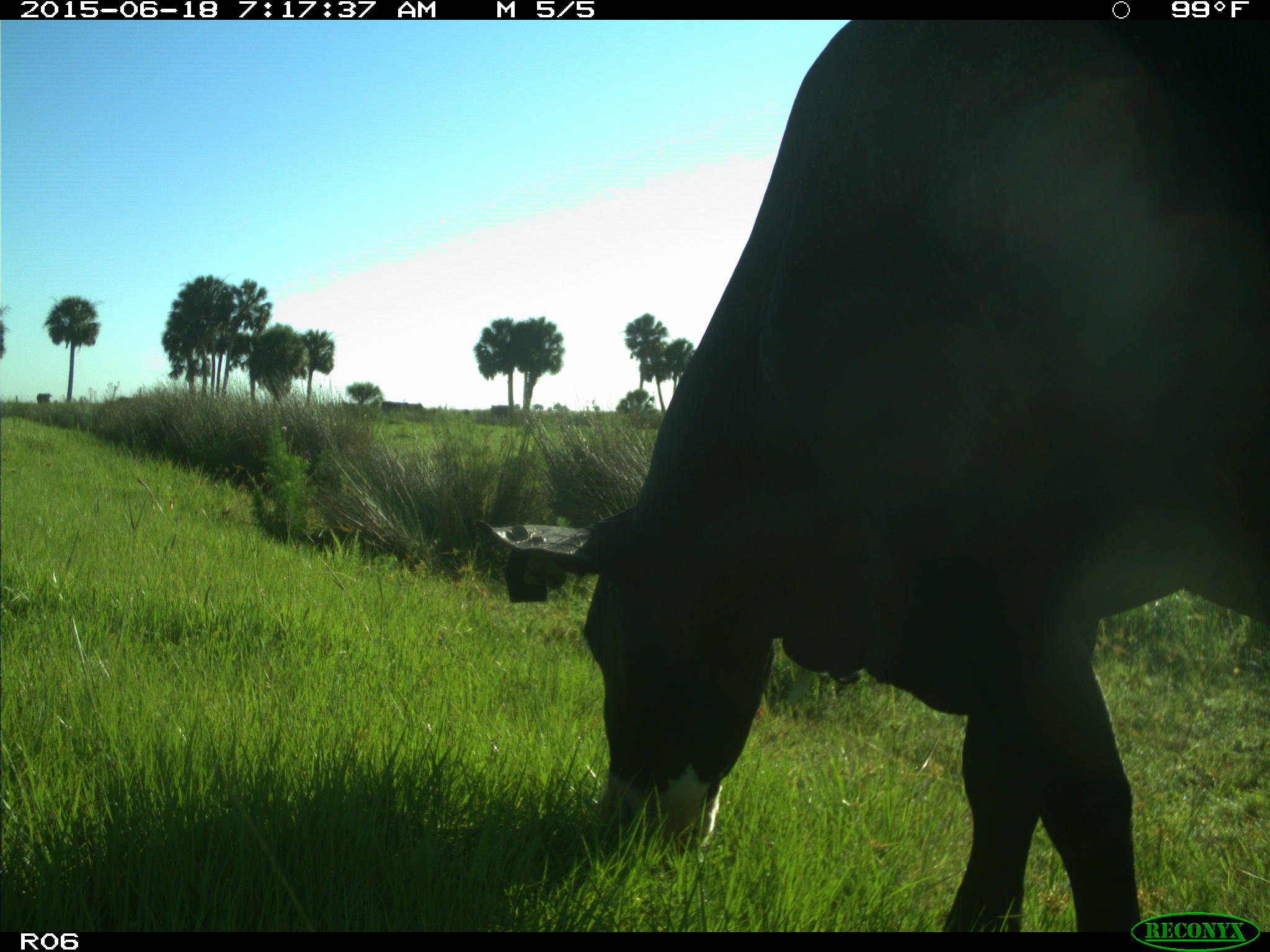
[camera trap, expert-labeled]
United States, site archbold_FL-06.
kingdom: Animalia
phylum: Chordata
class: Mammalia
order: Artiodactyla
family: Bovidae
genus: Bos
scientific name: Bos taurus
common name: domestic cow